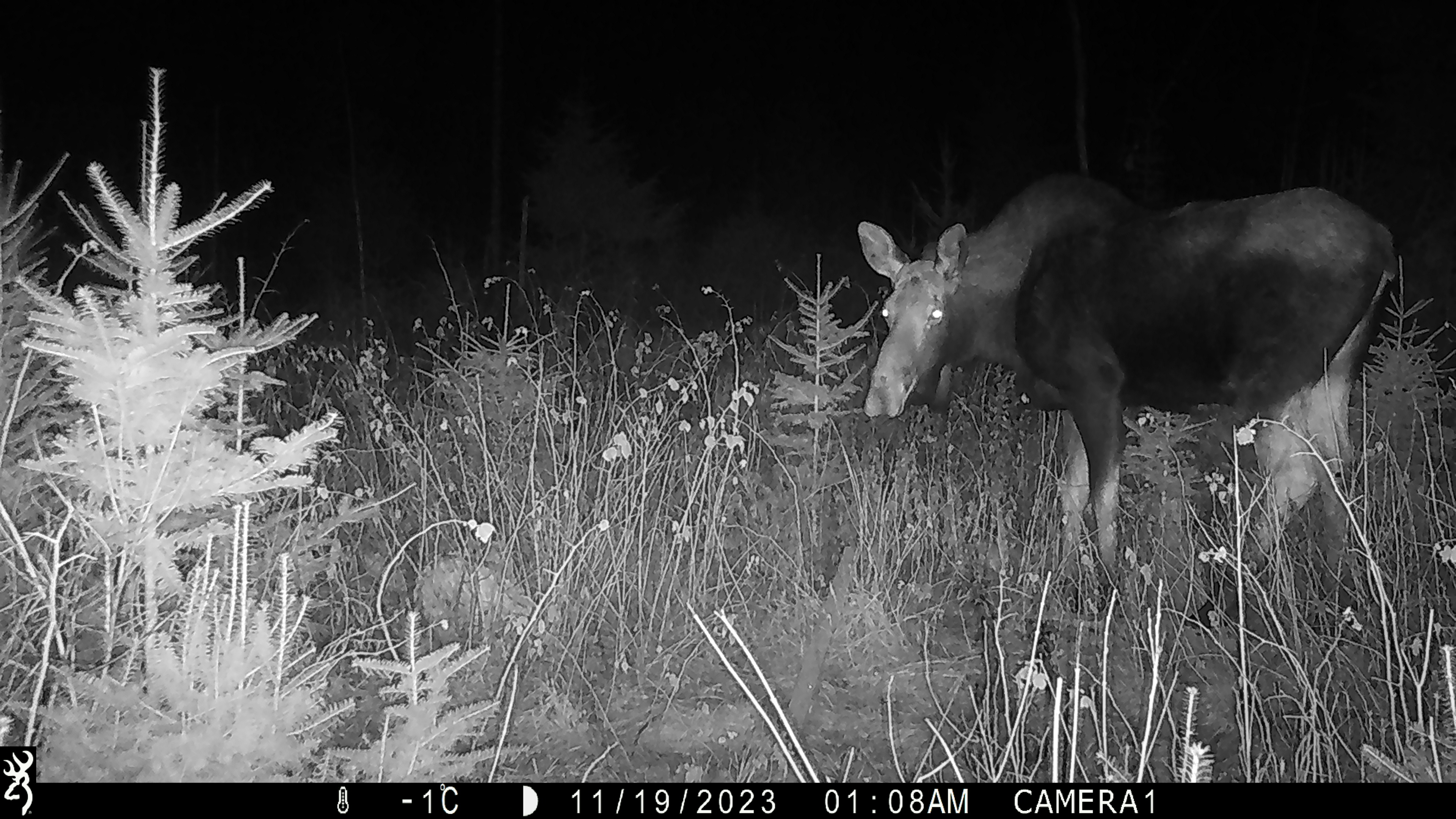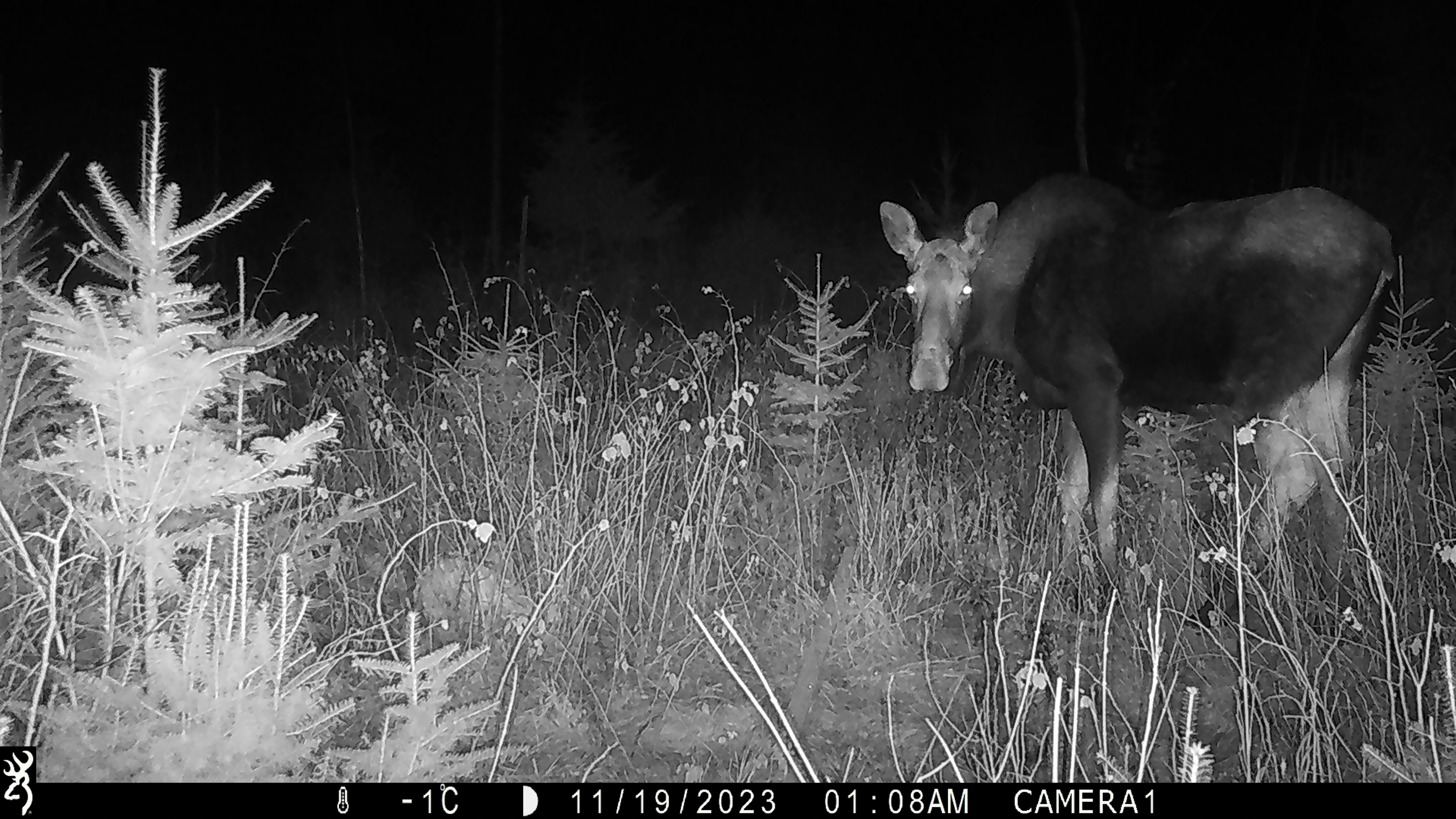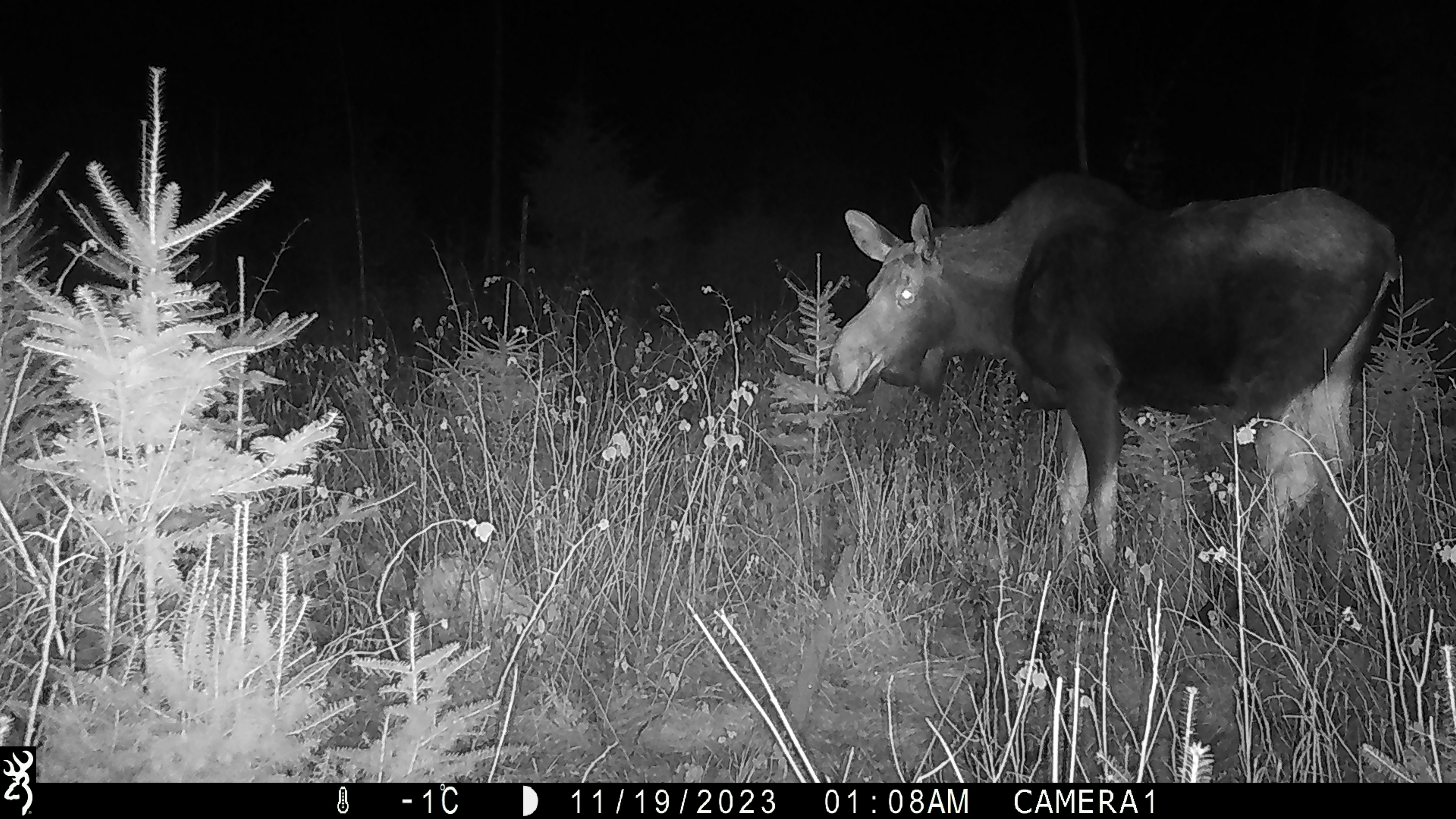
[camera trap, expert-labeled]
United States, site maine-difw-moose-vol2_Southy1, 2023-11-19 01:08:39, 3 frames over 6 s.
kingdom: Animalia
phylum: Chordata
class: Mammalia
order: Artiodactyla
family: Cervidae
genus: Alces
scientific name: Alces alces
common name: moose